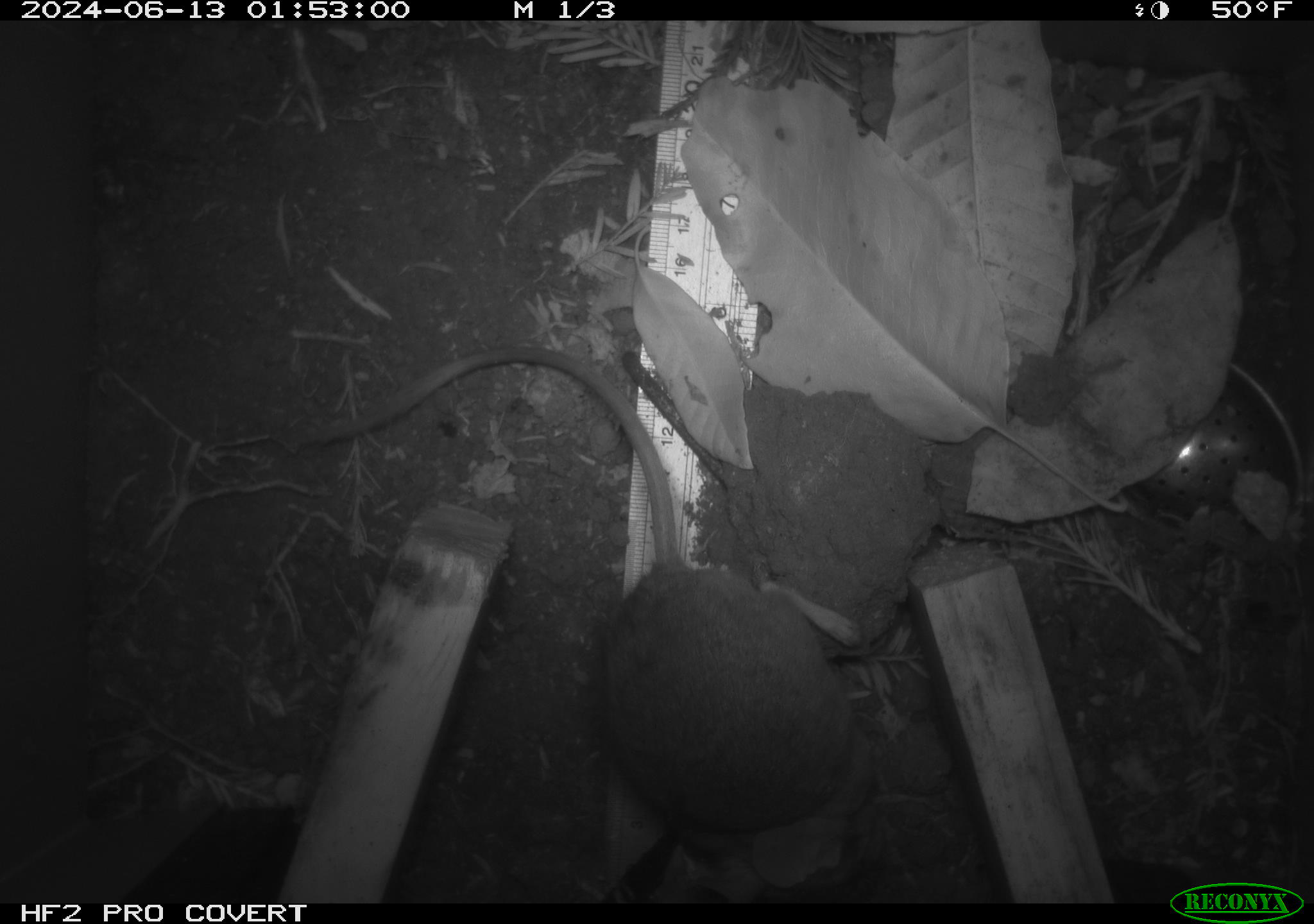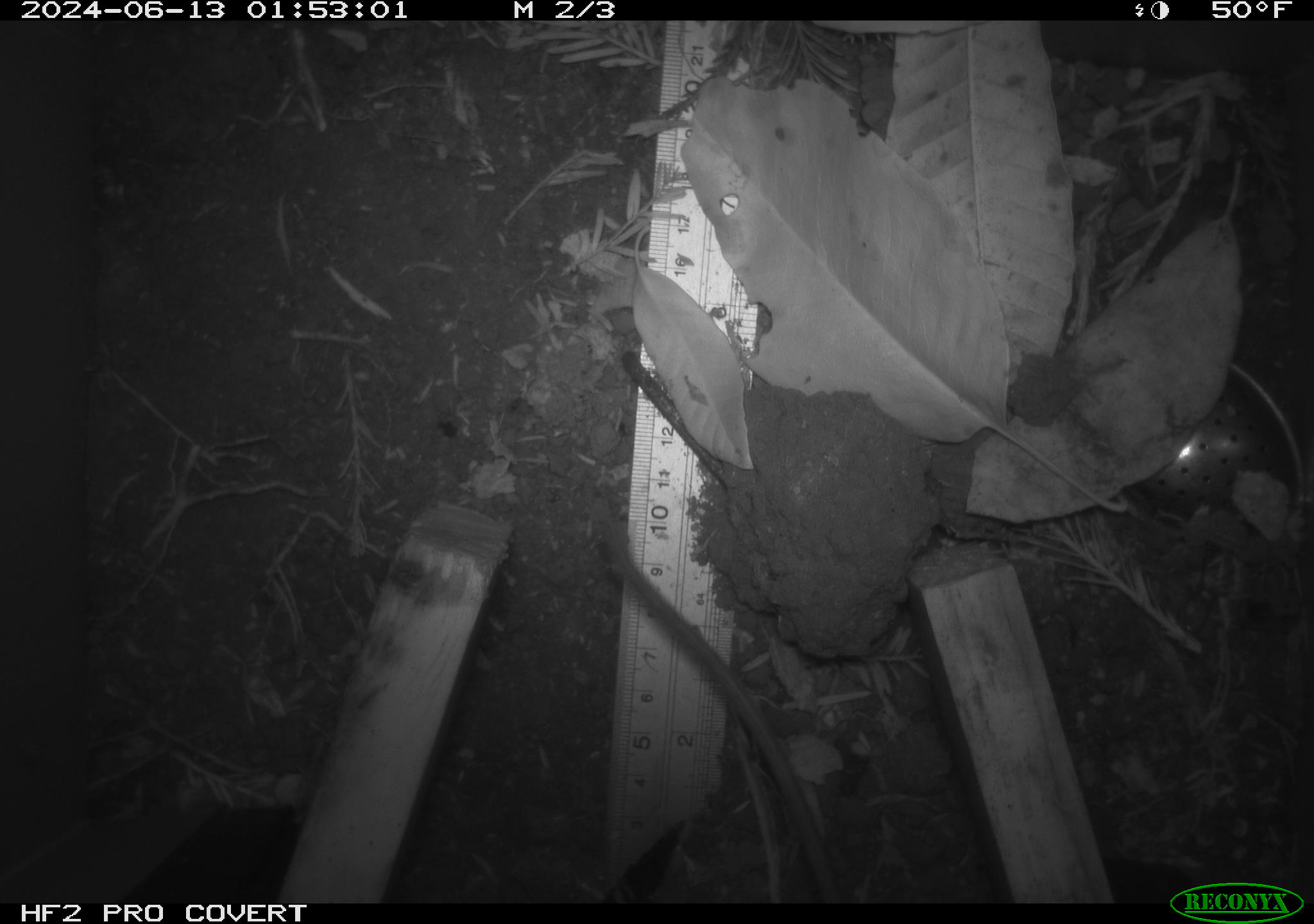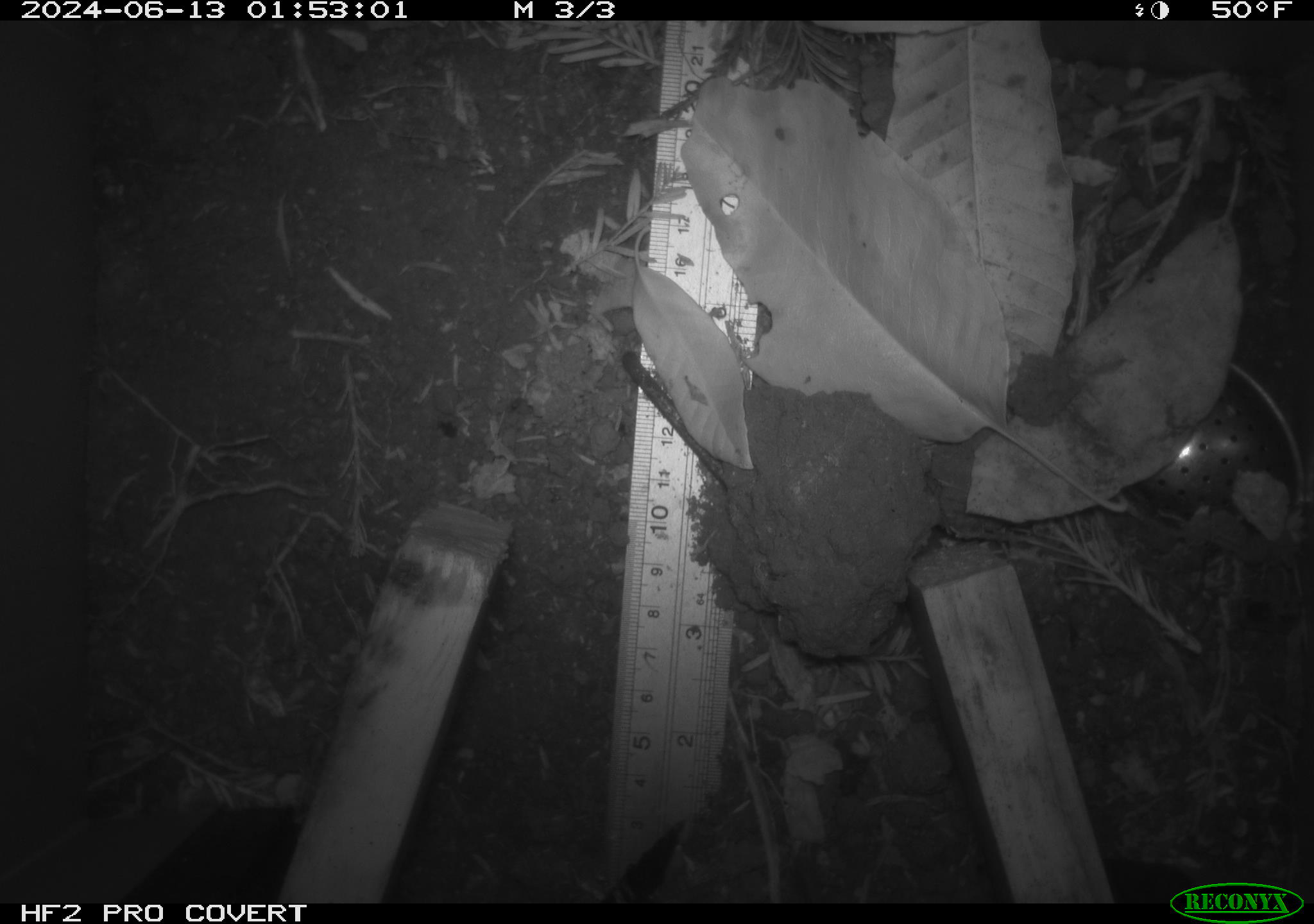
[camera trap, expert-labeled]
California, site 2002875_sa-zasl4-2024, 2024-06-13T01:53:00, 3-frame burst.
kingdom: Animalia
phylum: Chordata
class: Mammalia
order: Rodentia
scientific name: Rodentia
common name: rodent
Rodent (Rodentia).